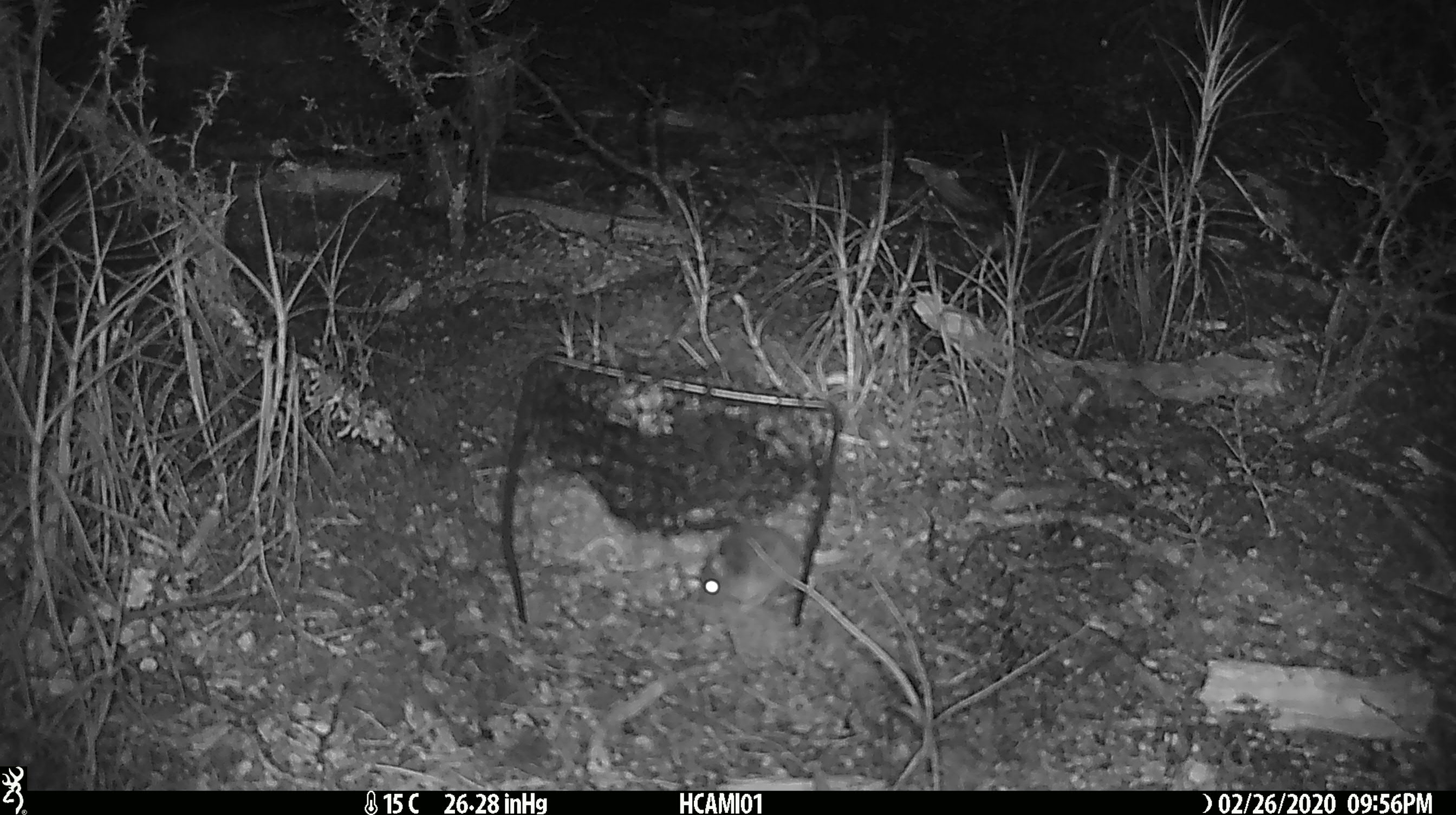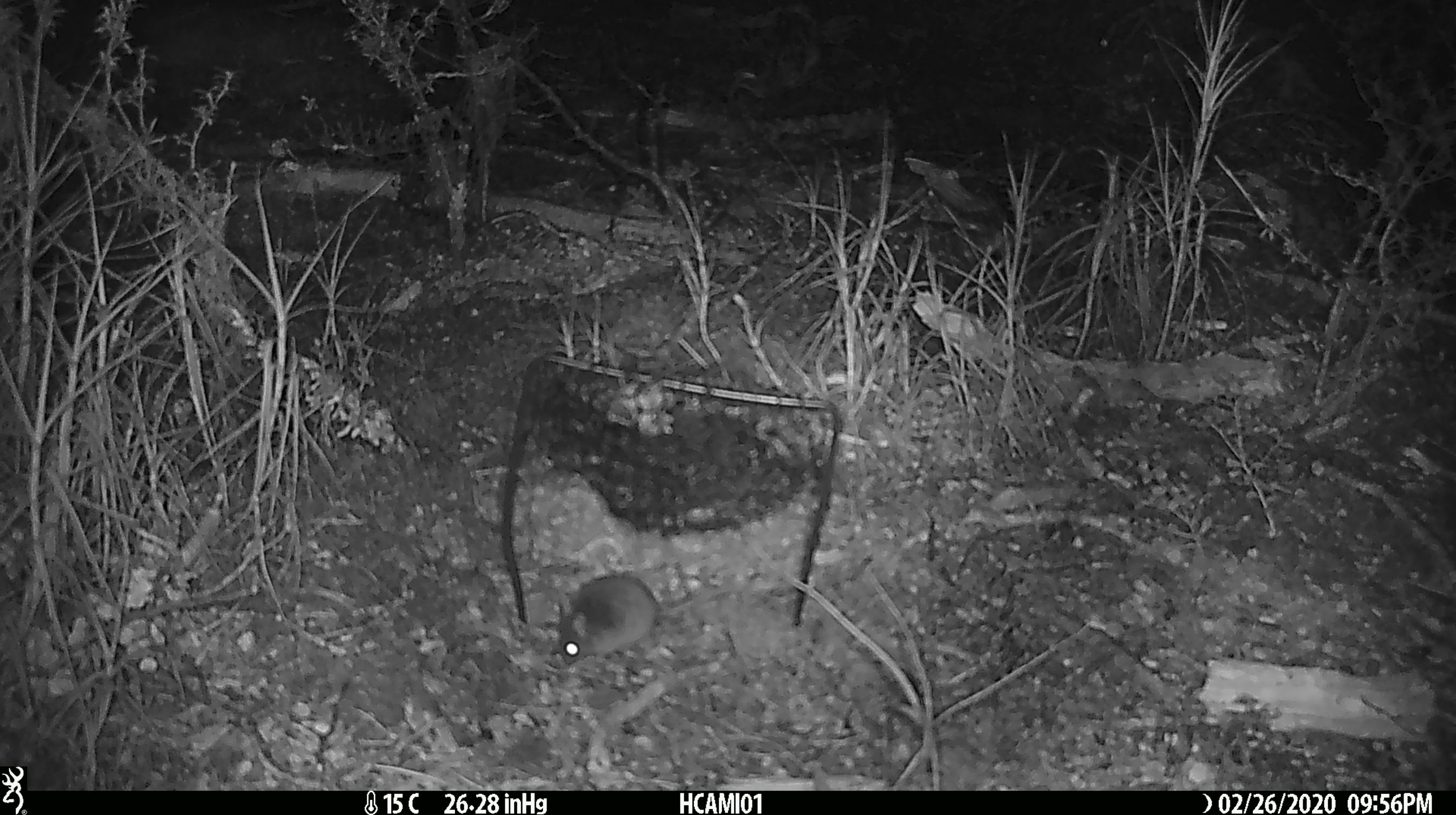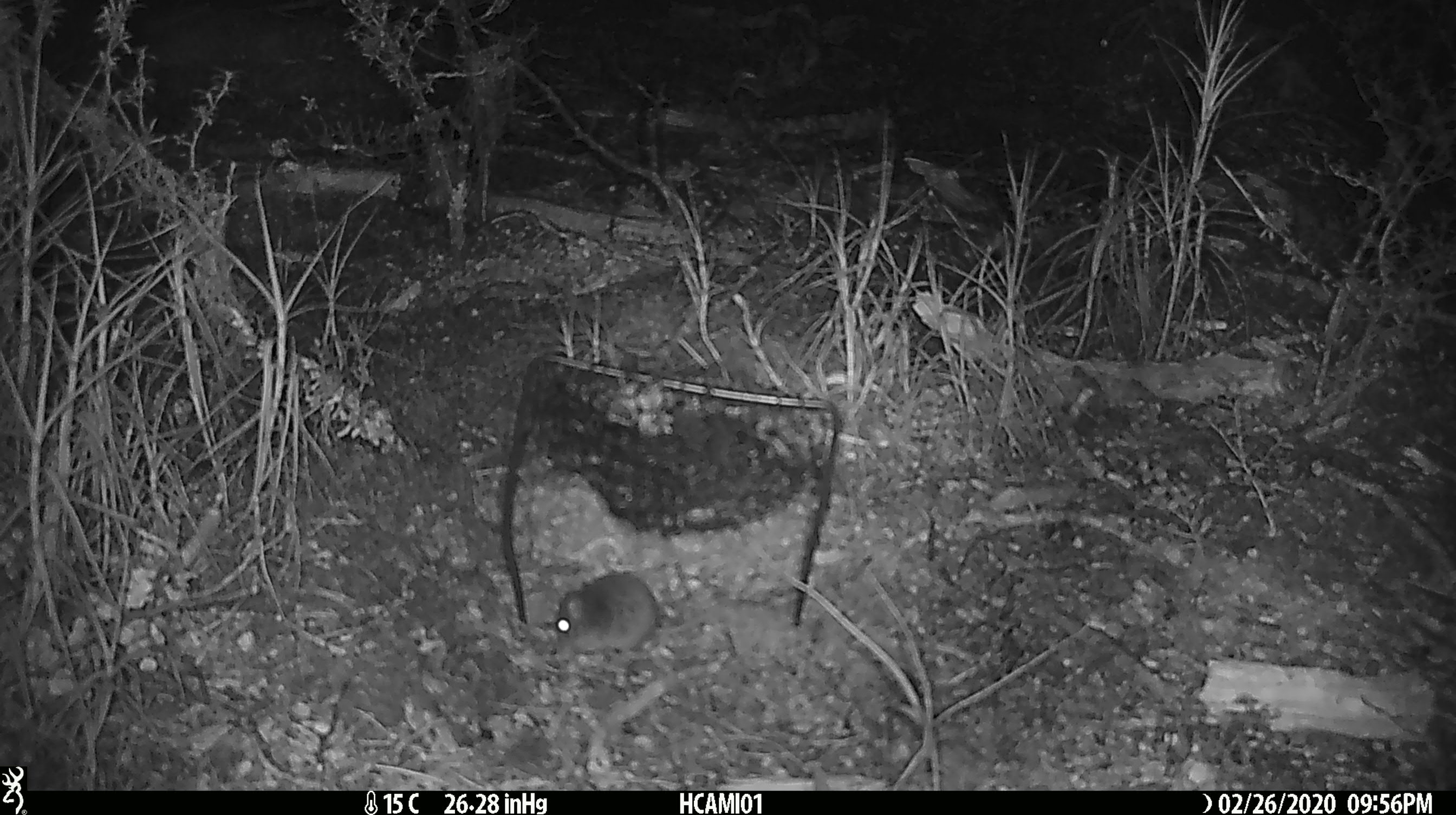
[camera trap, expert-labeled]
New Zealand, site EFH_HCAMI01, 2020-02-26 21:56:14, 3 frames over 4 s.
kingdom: Animalia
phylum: Chordata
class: Mammalia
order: Rodentia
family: Muridae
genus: Mus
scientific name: Mus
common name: mouse